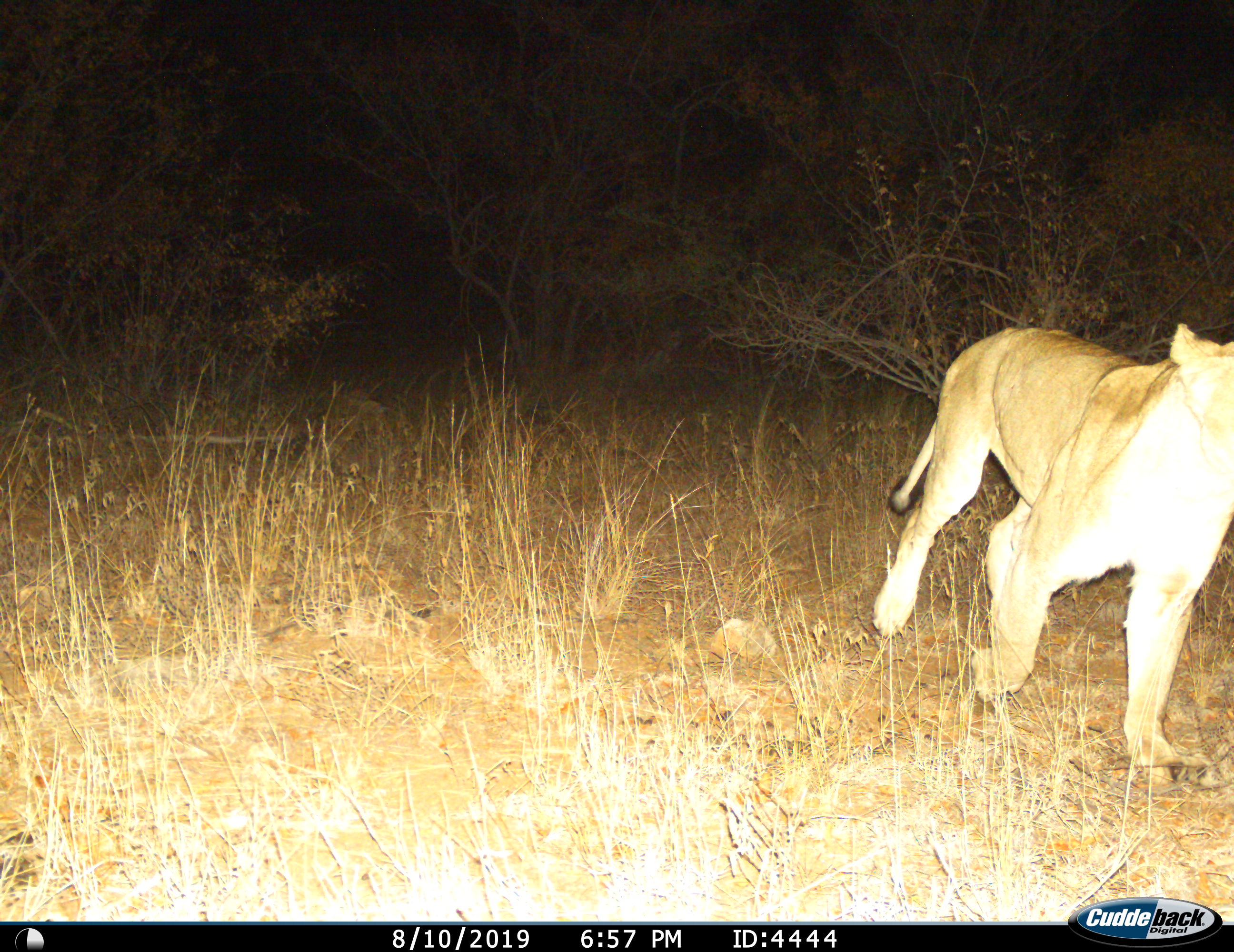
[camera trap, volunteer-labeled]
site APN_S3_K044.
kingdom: Animalia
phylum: Chordata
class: Mammalia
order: Carnivora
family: Felidae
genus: Panthera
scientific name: Panthera leo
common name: lion female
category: lionfemale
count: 1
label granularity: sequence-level